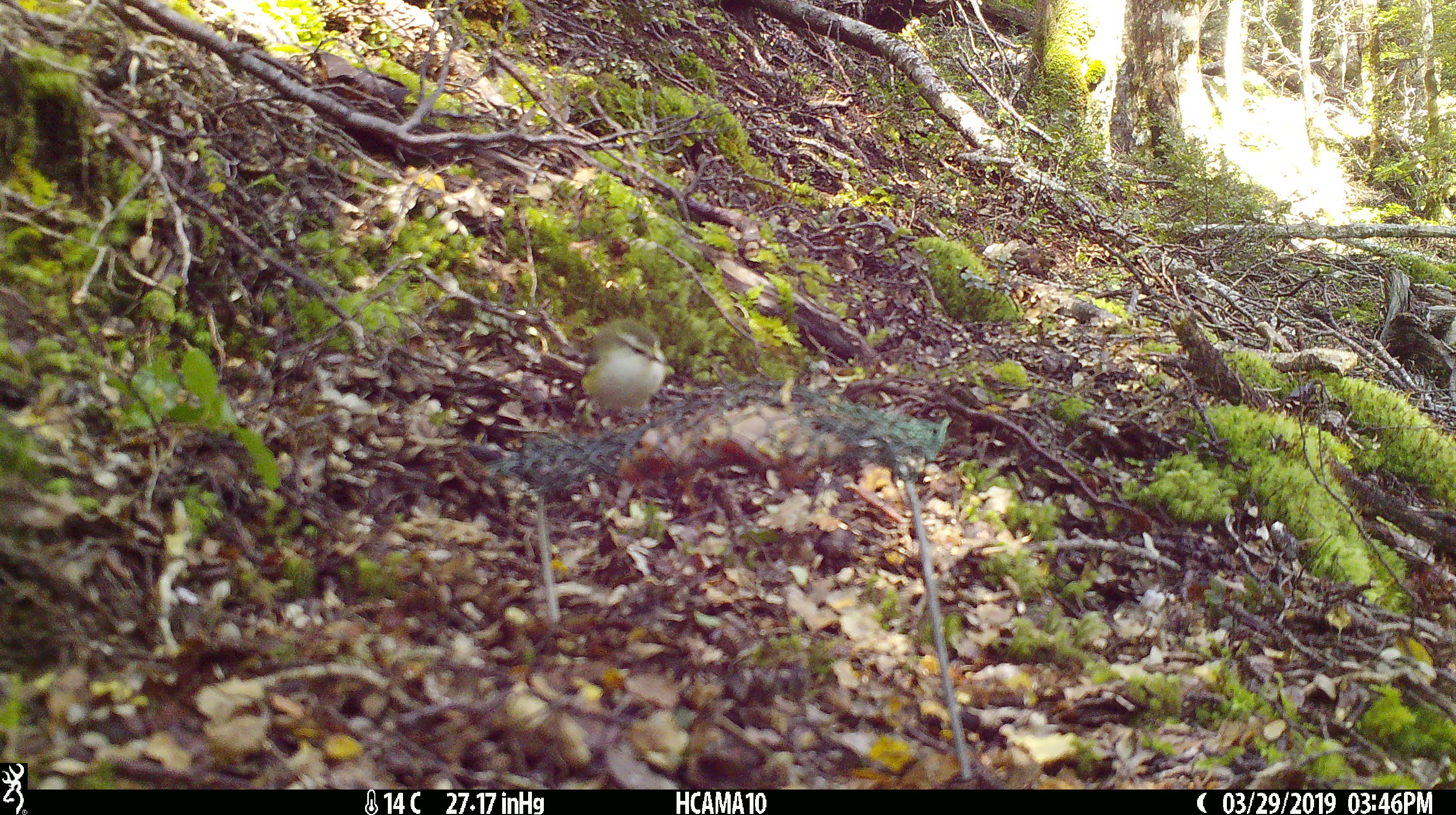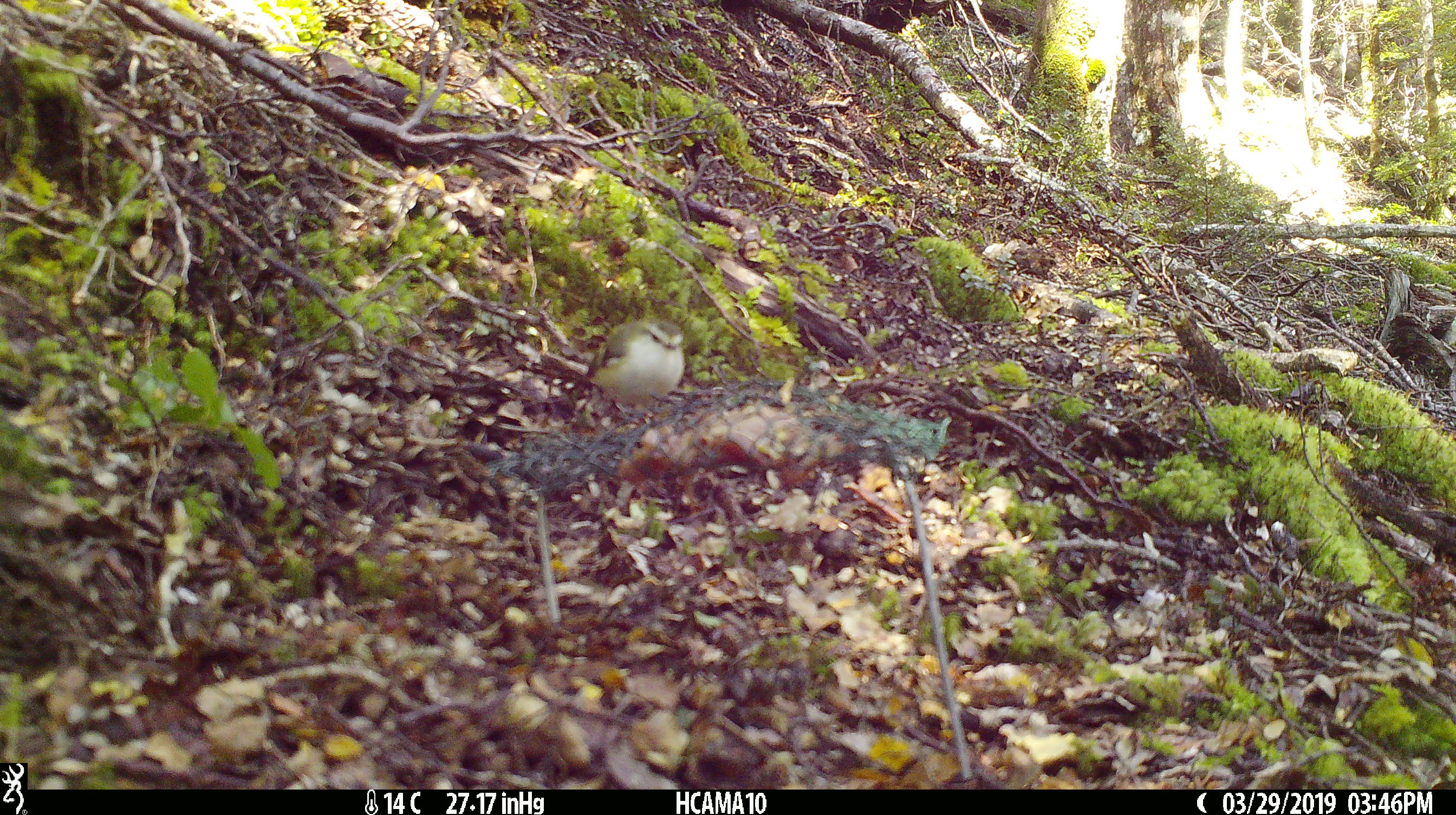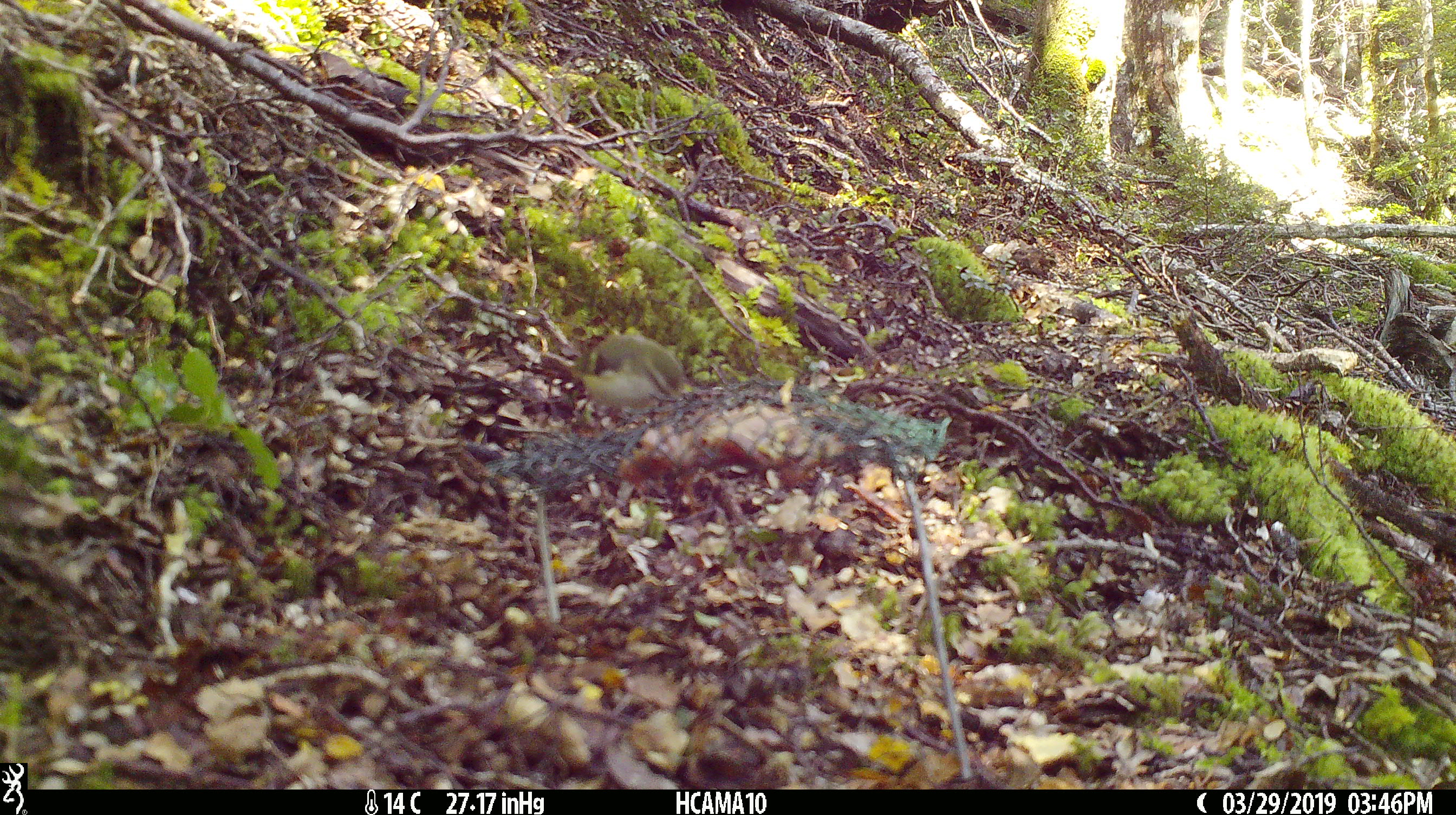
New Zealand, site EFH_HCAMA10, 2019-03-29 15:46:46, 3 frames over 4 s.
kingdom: Animalia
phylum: Chordata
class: Aves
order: Passeriformes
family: Acanthisittidae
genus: Acanthisitta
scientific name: Acanthisitta chloris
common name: rifleman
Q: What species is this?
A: Rifleman (Acanthisitta chloris).